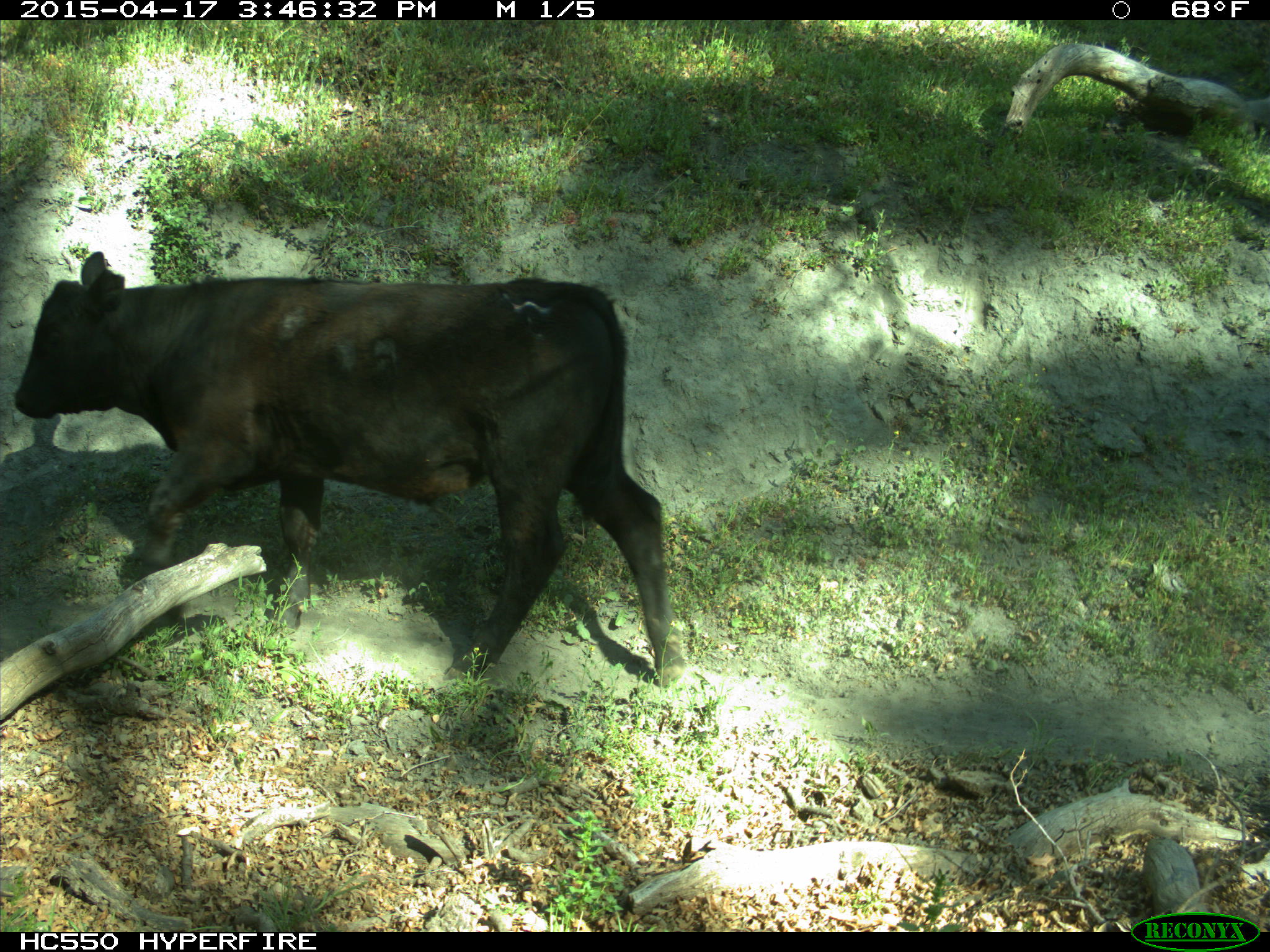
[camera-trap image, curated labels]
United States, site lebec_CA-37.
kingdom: Animalia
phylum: Chordata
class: Mammalia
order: Artiodactyla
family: Bovidae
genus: Bos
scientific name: Bos taurus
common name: domestic cow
Bos taurus (domestic cow).